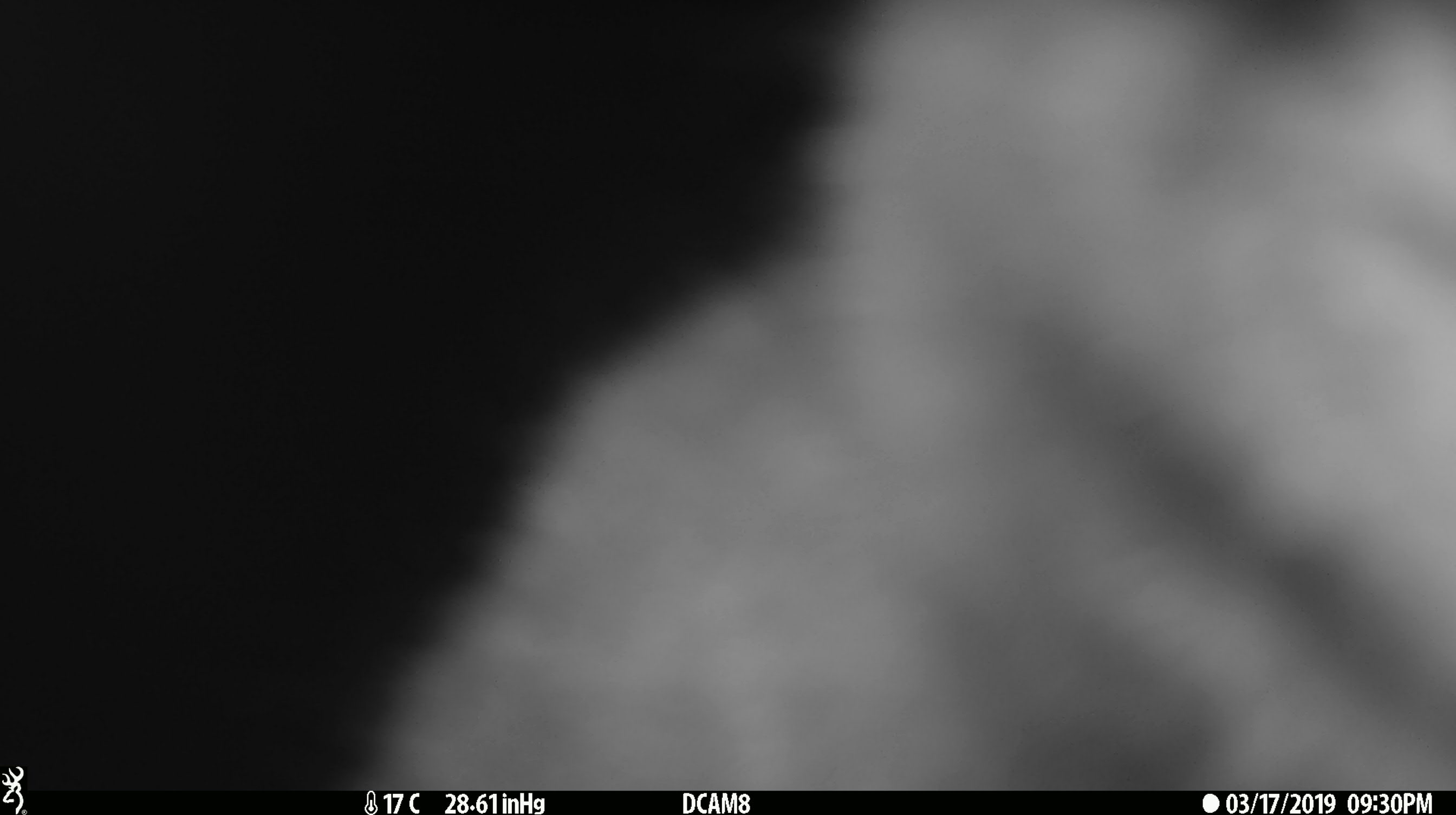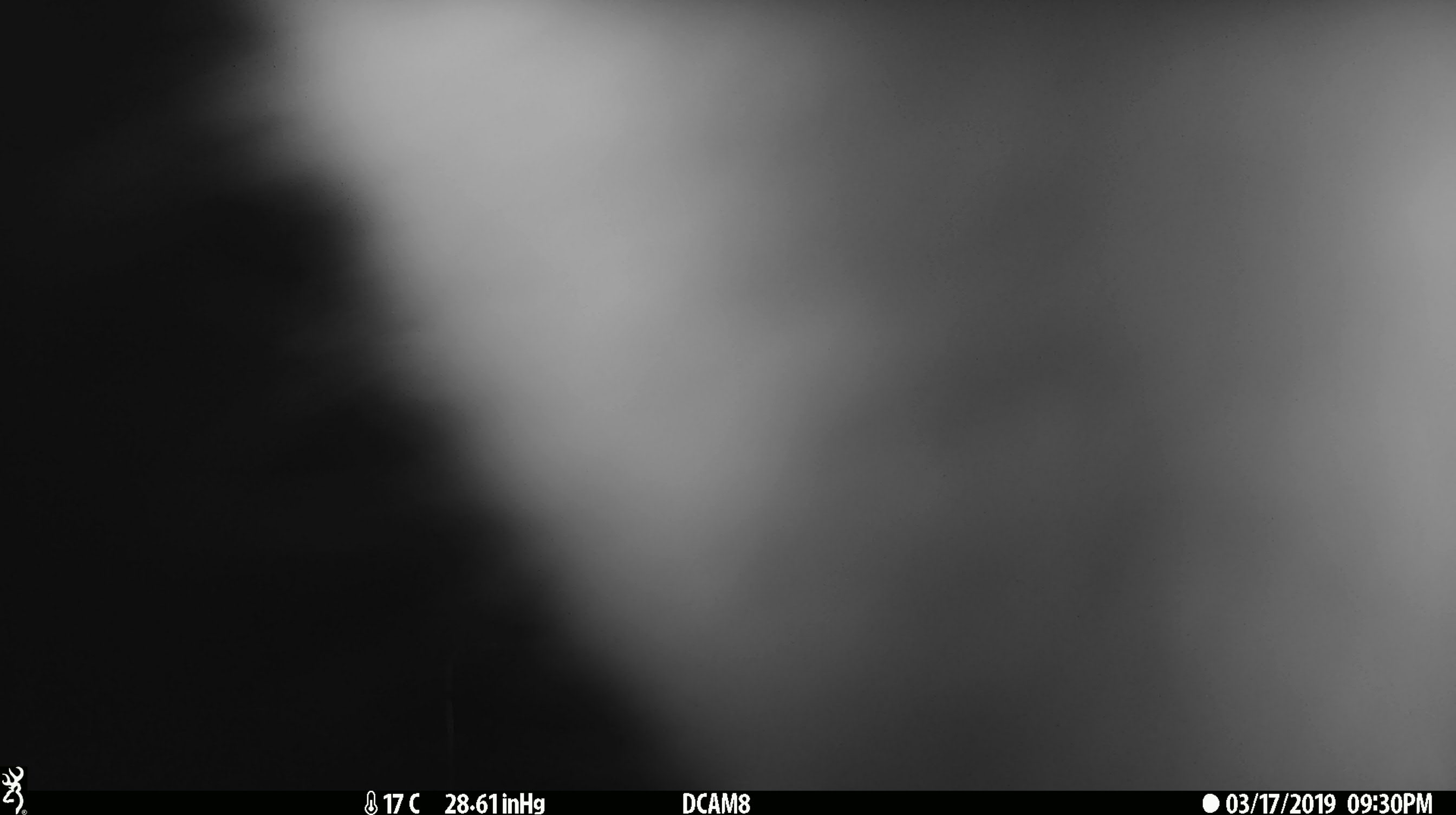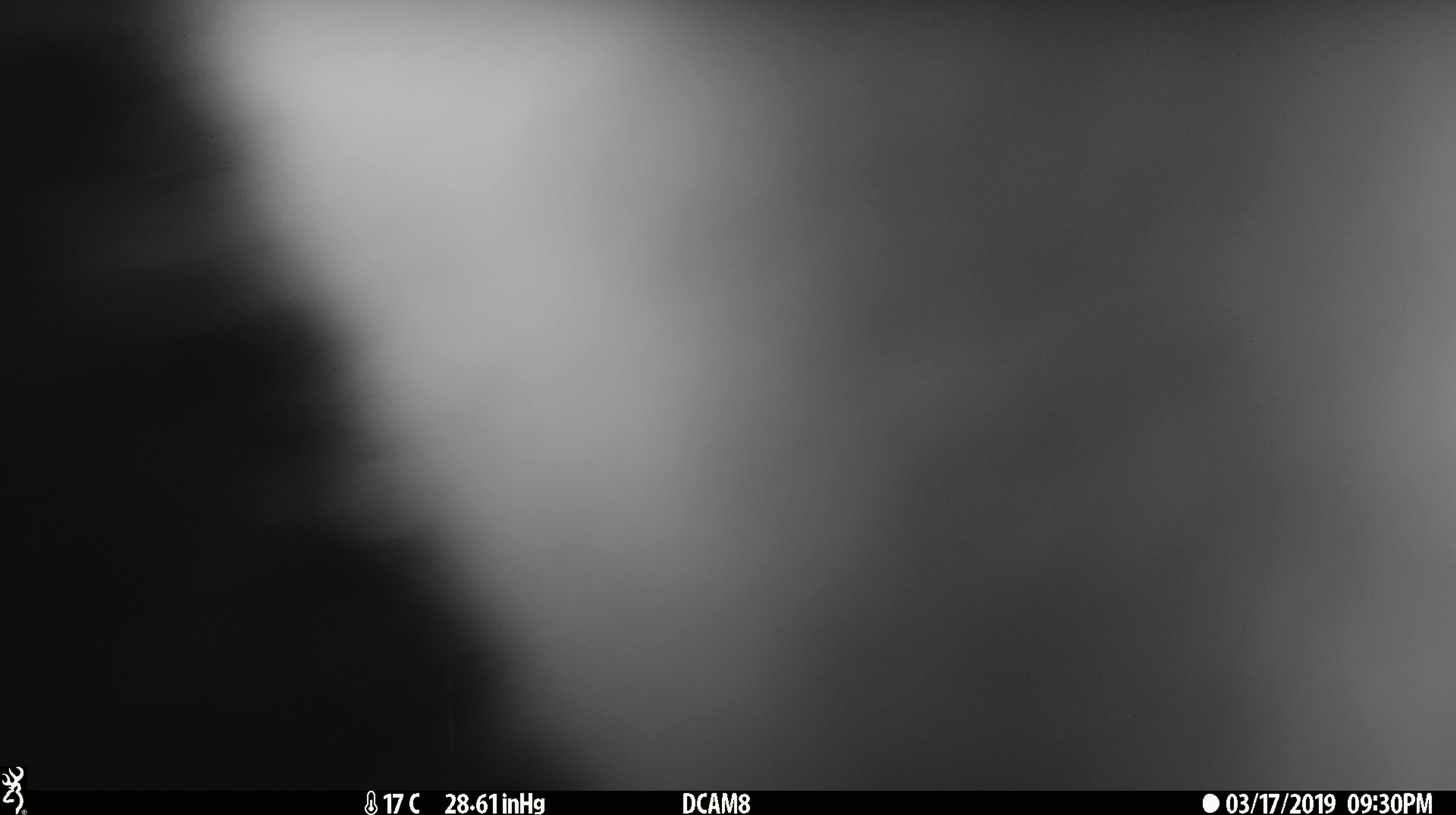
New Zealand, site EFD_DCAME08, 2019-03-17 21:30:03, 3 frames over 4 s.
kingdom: Animalia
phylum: Chordata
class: Mammalia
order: Diprotodontia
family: Phalangeridae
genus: Trichosurus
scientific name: Trichosurus vulpecula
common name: common brushtail possum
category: possum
Possum (common brushtail possum) (Trichosurus vulpecula).